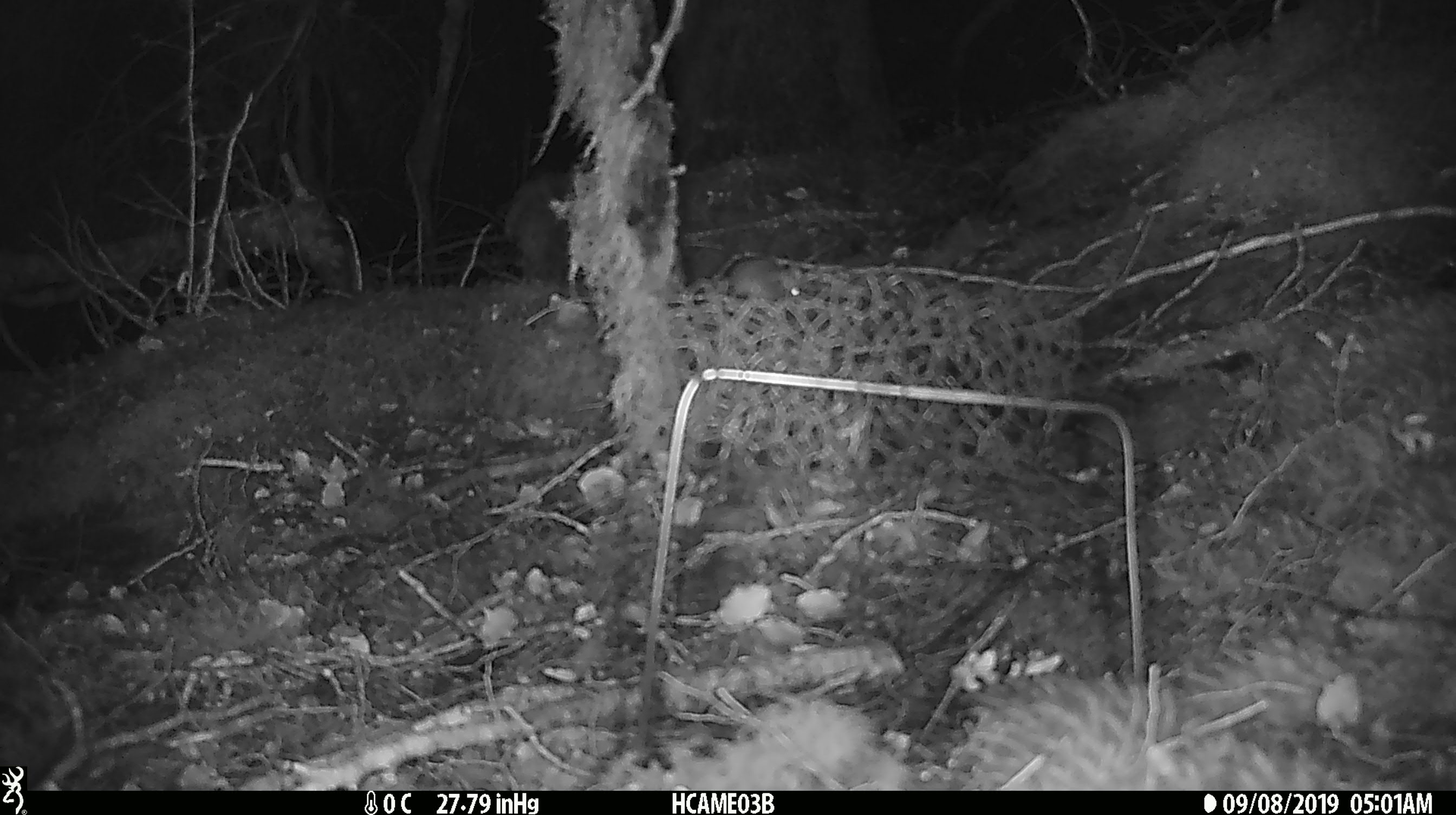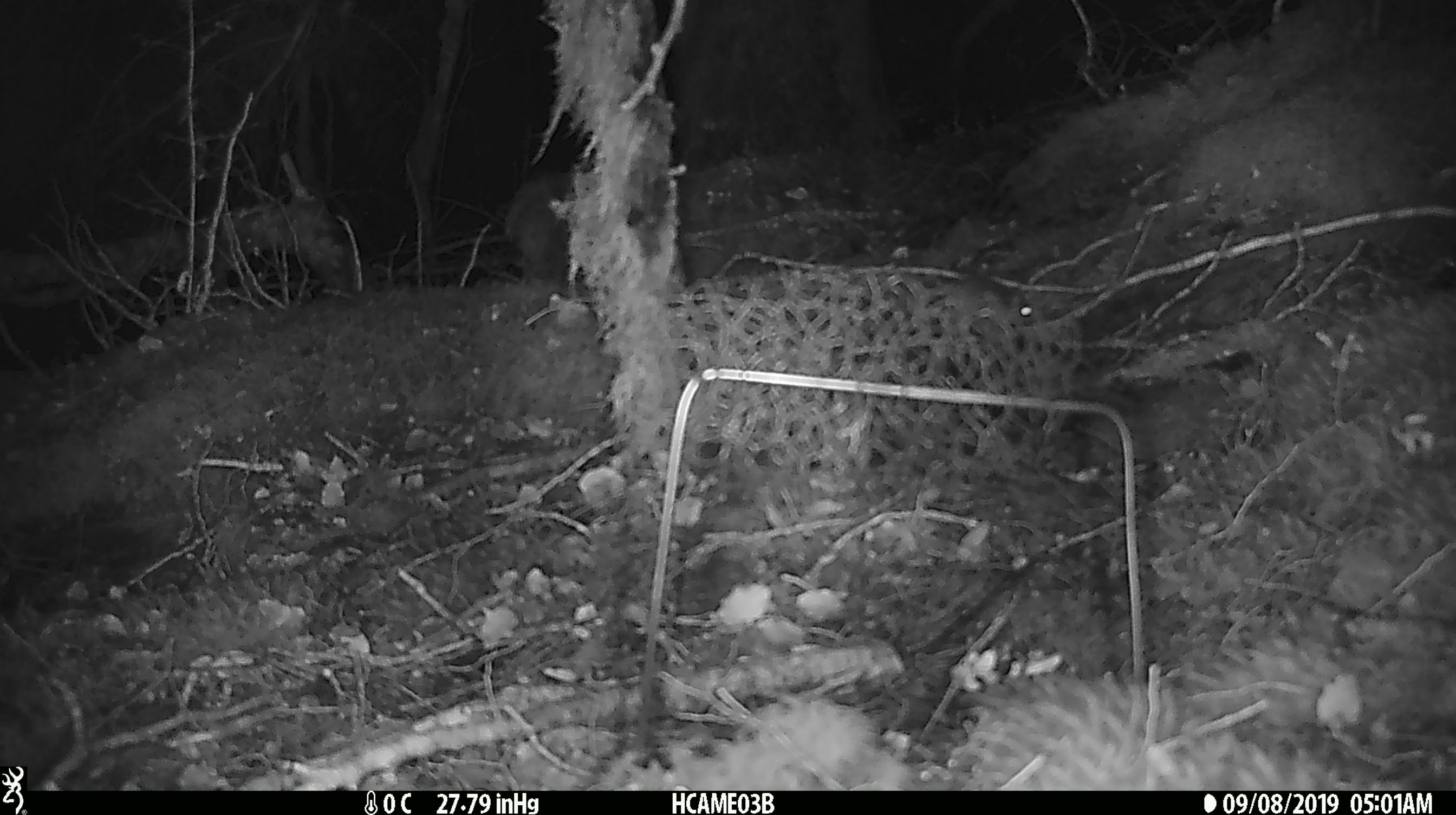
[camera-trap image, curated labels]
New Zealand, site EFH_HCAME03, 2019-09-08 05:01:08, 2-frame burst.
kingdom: Animalia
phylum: Chordata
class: Mammalia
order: Rodentia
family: Muridae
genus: Mus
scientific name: Mus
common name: mouse